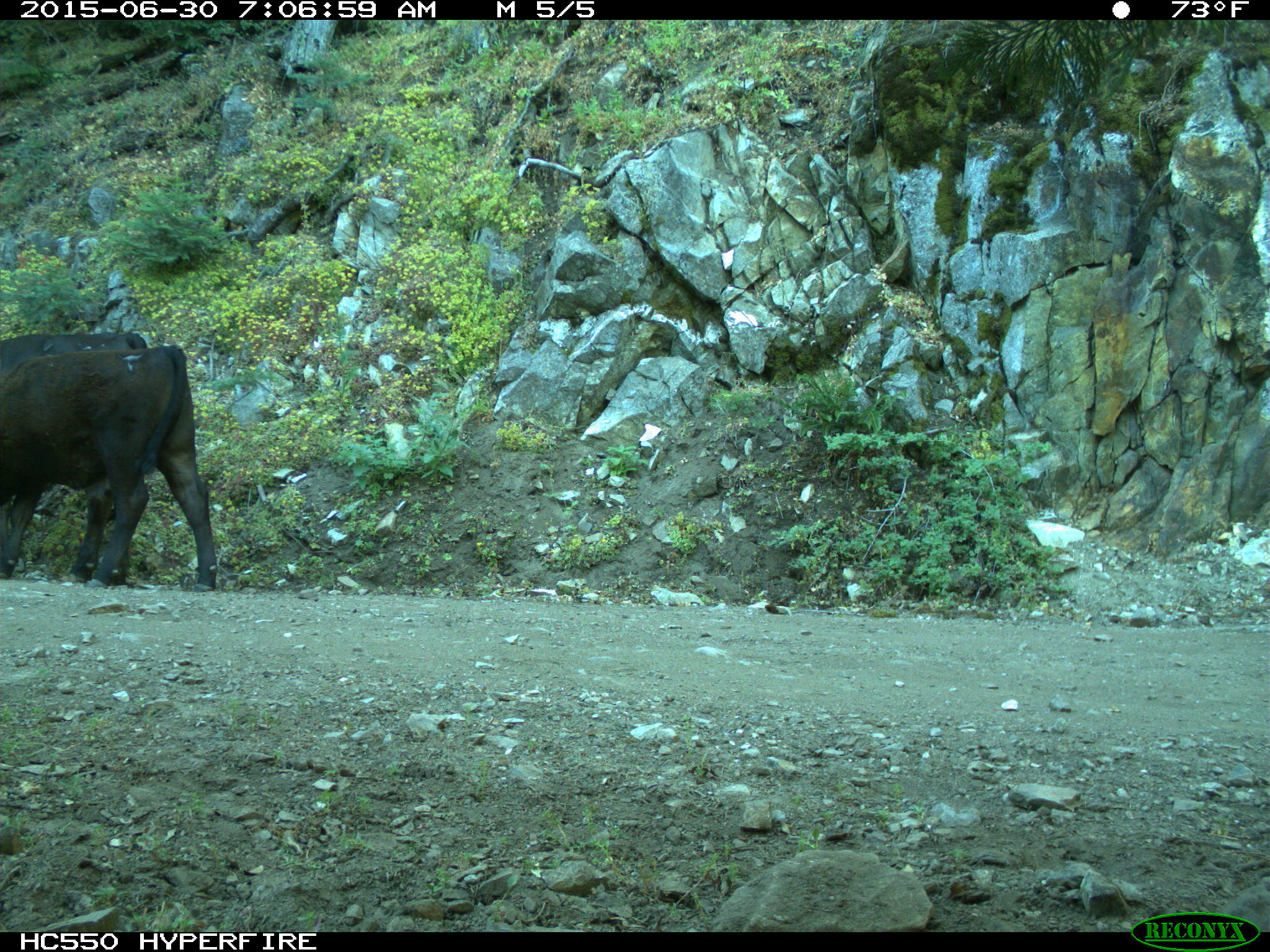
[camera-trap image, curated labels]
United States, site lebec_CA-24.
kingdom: Animalia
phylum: Chordata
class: Mammalia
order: Artiodactyla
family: Bovidae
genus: Bos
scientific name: Bos taurus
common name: domestic cow